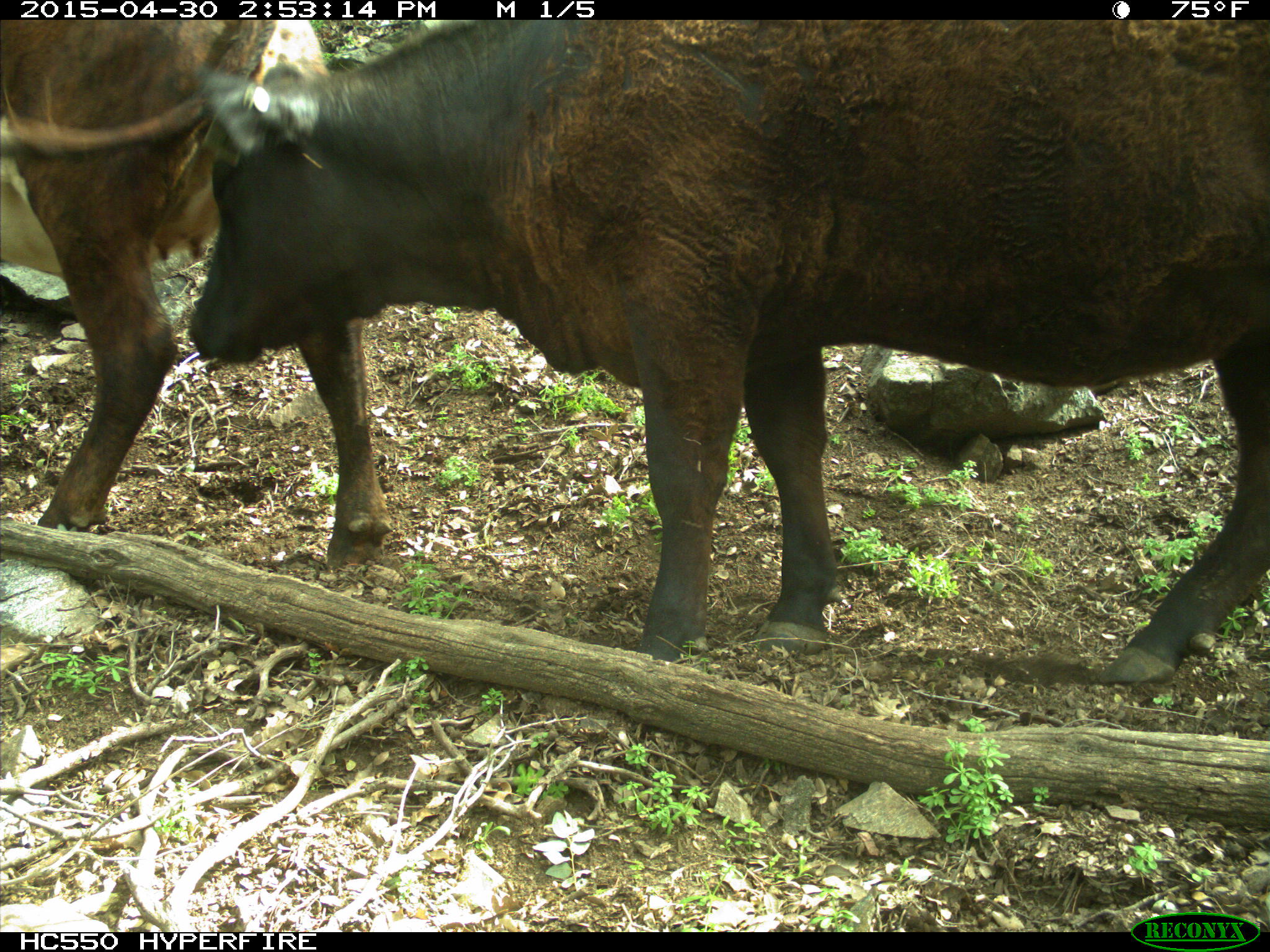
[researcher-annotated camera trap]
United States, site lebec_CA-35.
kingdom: Animalia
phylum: Chordata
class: Mammalia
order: Artiodactyla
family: Bovidae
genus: Bos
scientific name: Bos taurus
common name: domestic cow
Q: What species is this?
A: Bos taurus (domestic cow).